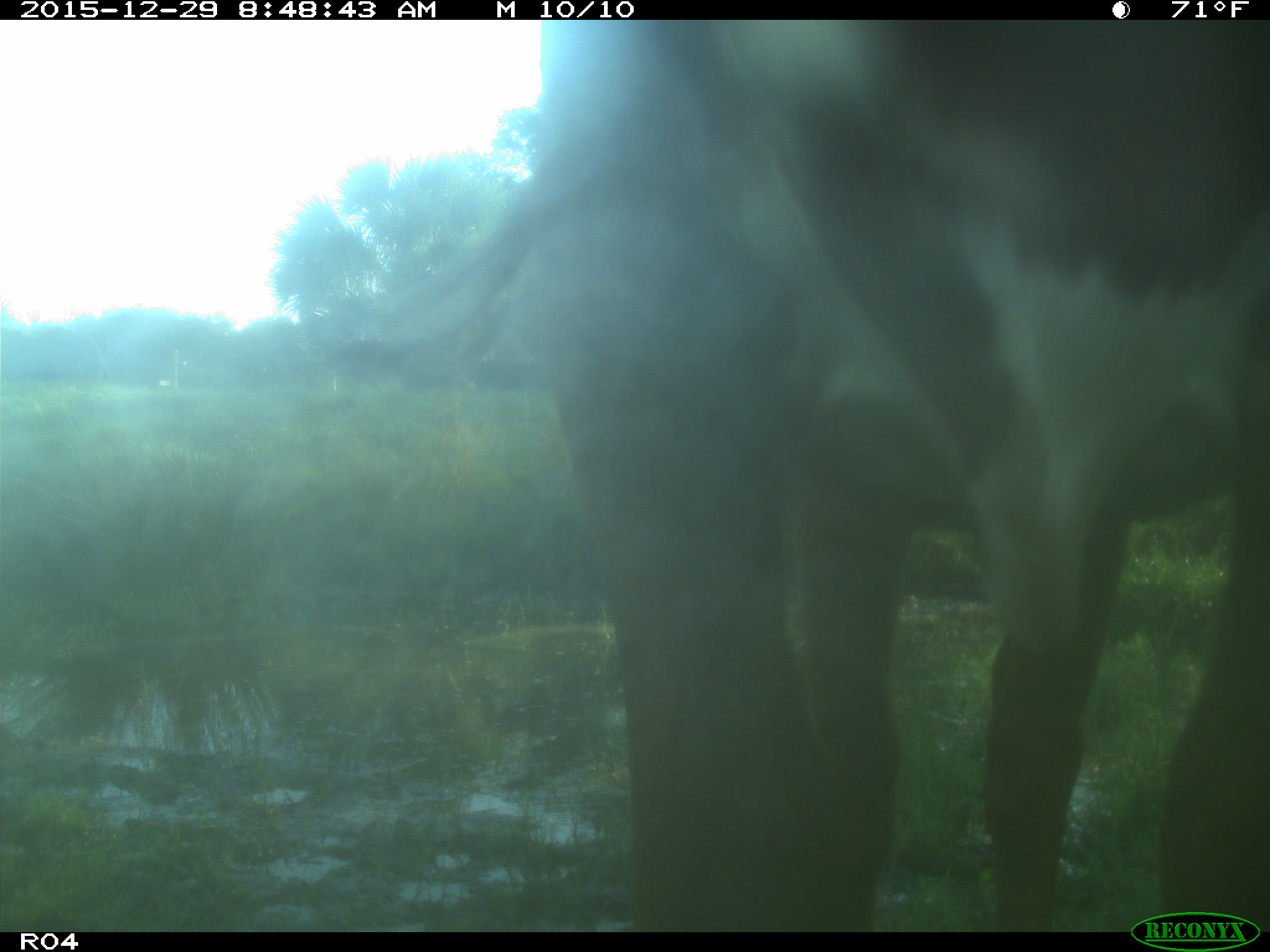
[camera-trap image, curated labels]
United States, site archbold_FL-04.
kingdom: Animalia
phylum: Chordata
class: Mammalia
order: Artiodactyla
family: Bovidae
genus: Bos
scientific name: Bos taurus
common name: domestic cow